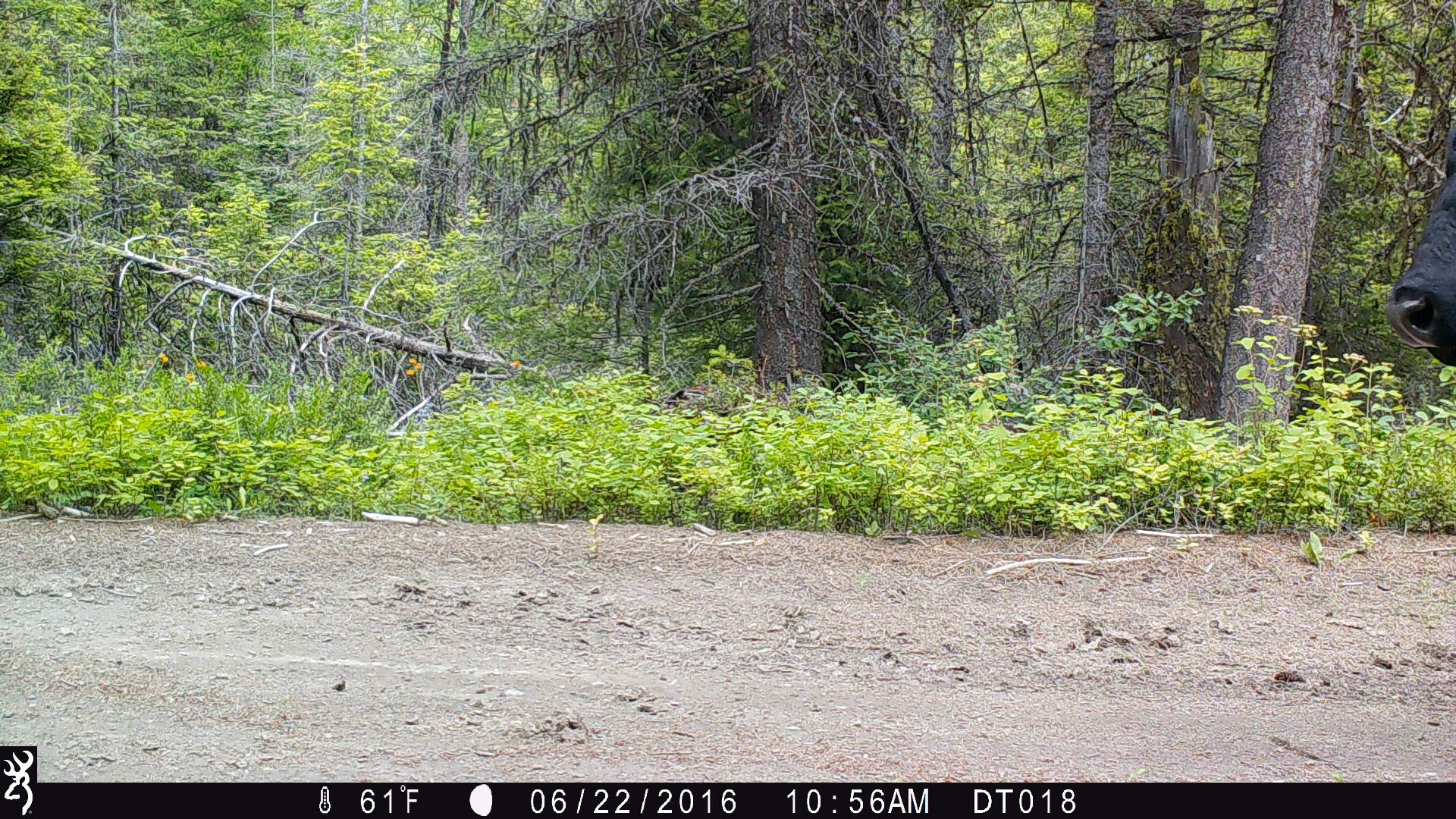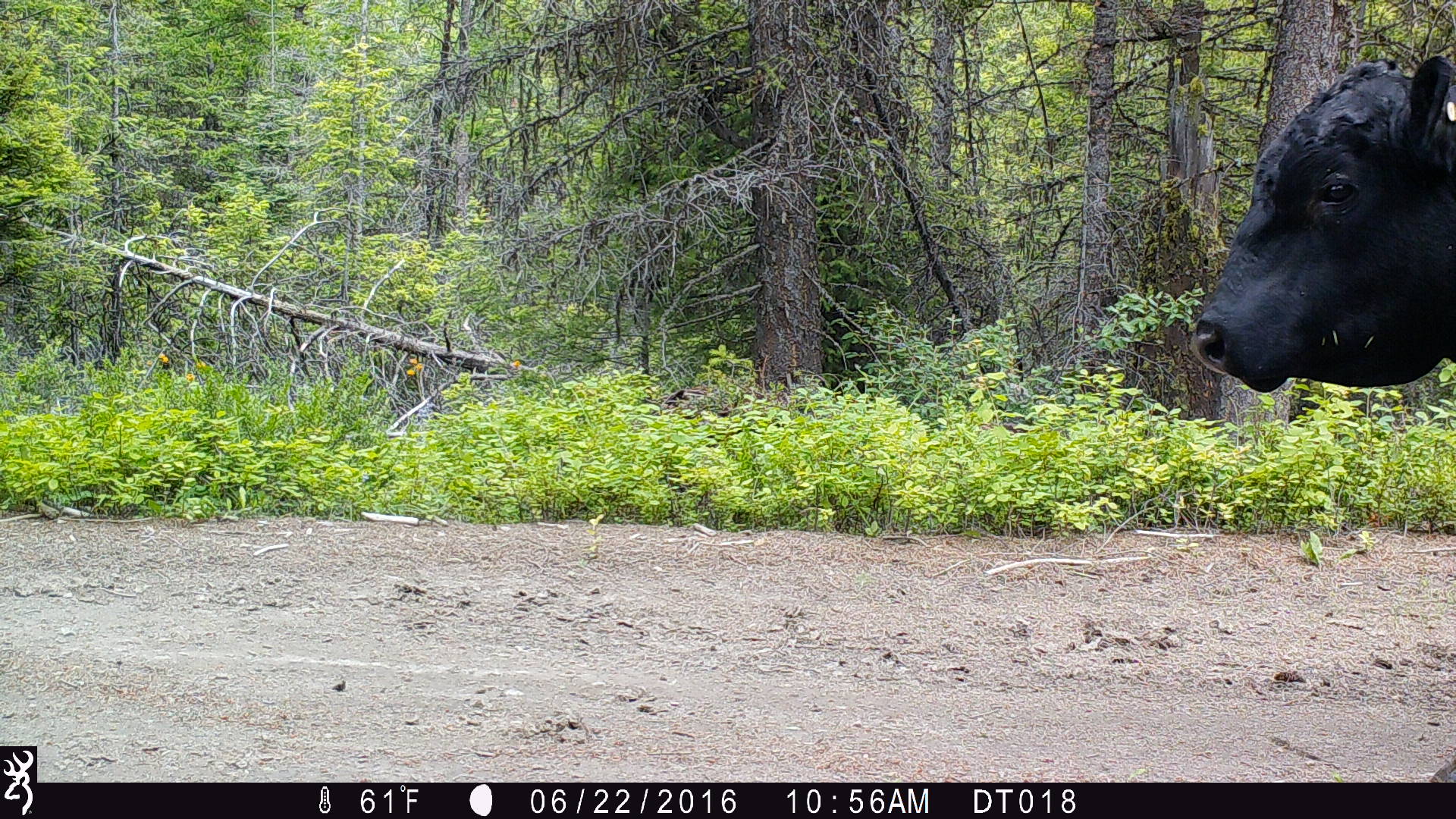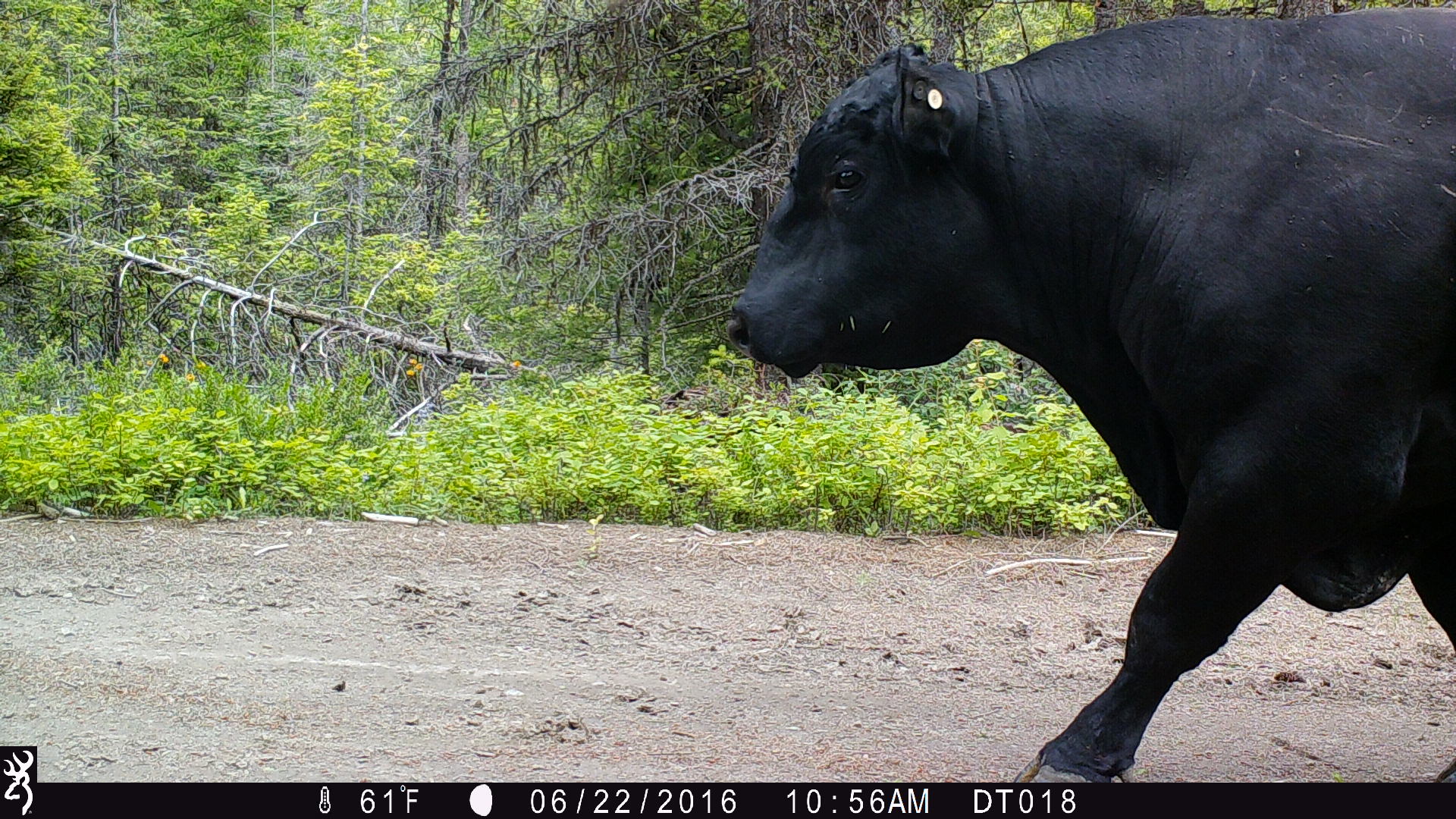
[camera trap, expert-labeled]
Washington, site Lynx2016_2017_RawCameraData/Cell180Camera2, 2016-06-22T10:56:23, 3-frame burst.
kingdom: Animalia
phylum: Chordata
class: Mammalia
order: Artiodactyla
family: Bovidae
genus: Bos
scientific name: Bos taurus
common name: domestic cattle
Domestic cattle (Bos taurus). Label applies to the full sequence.